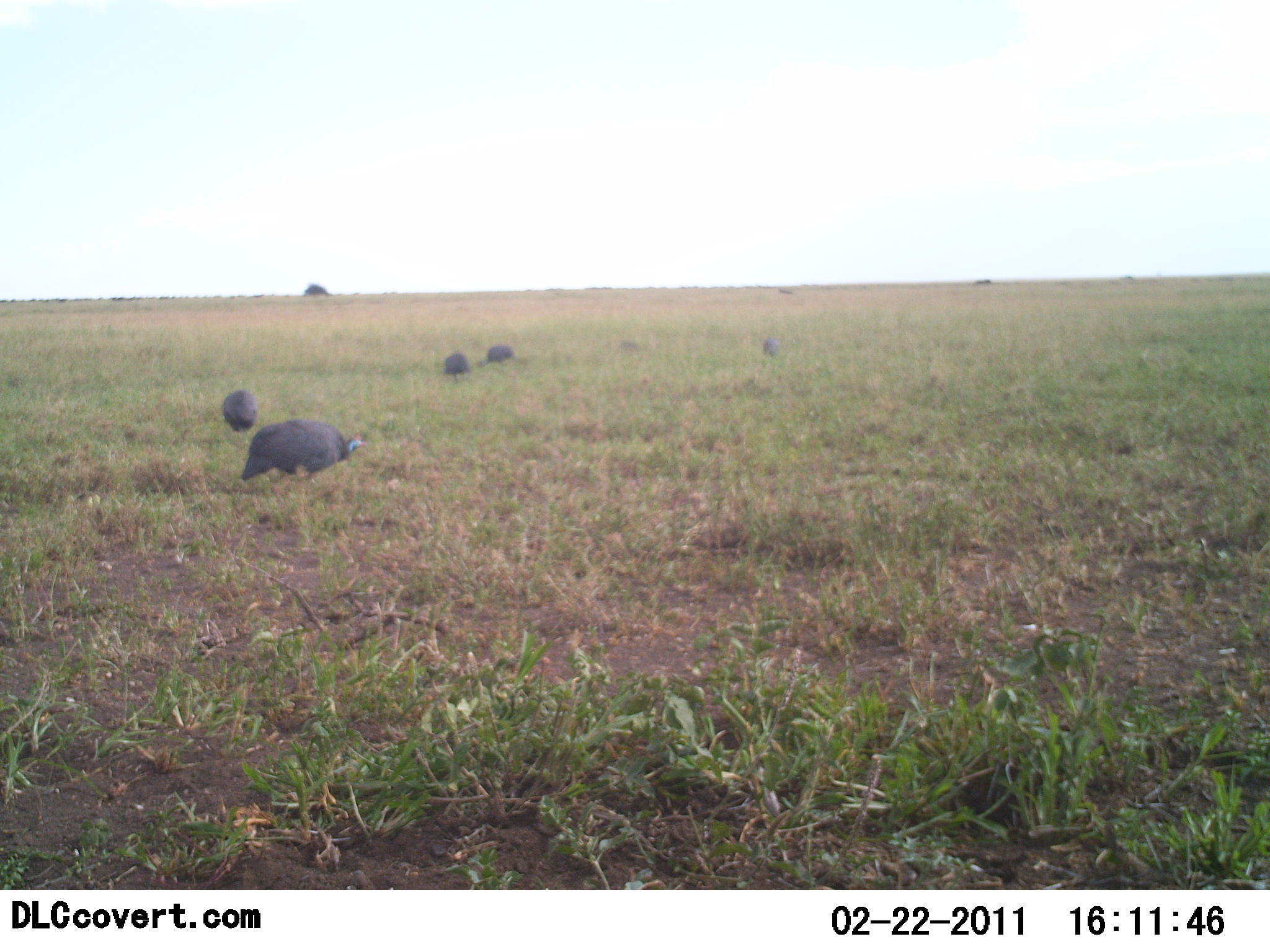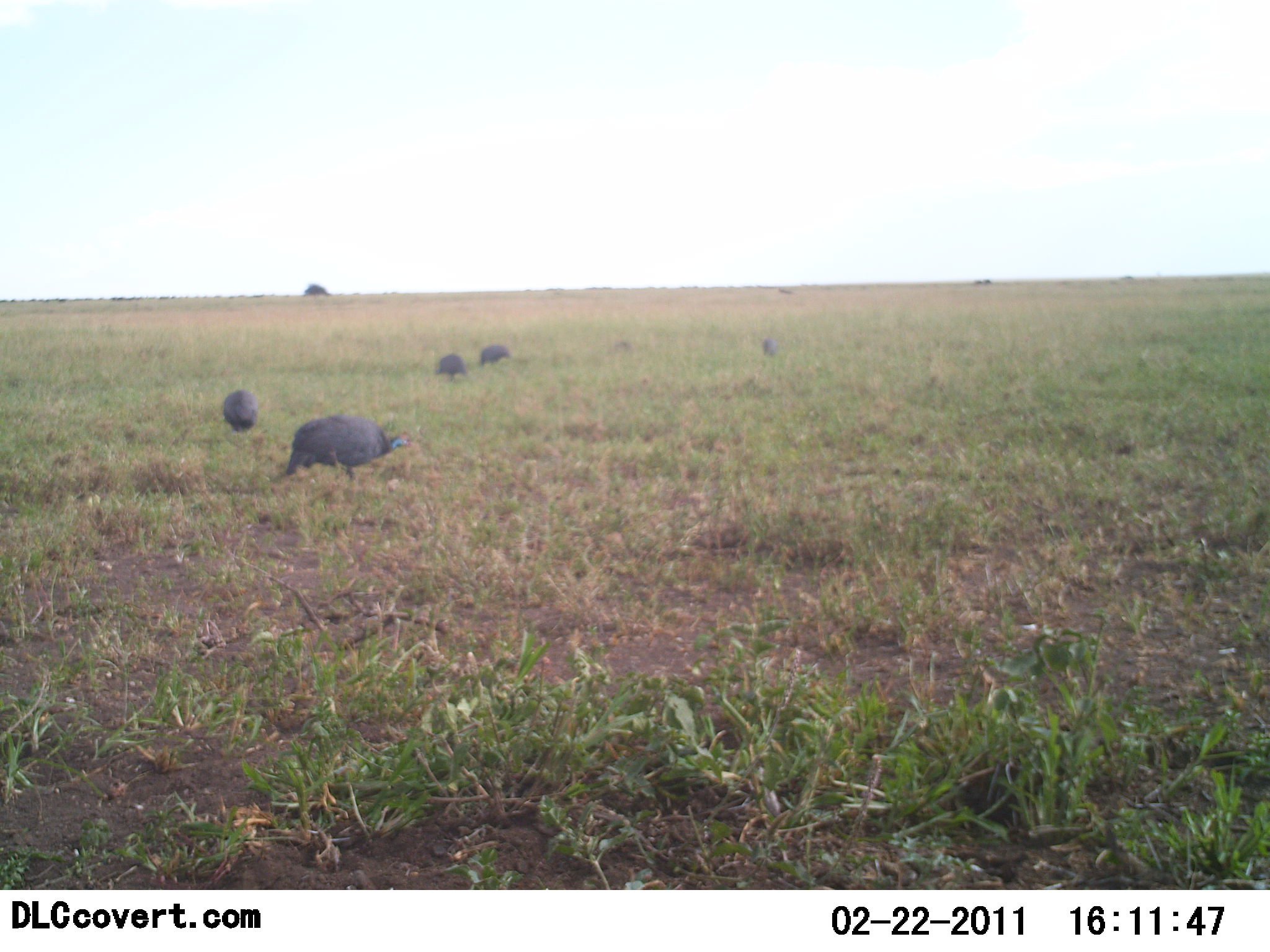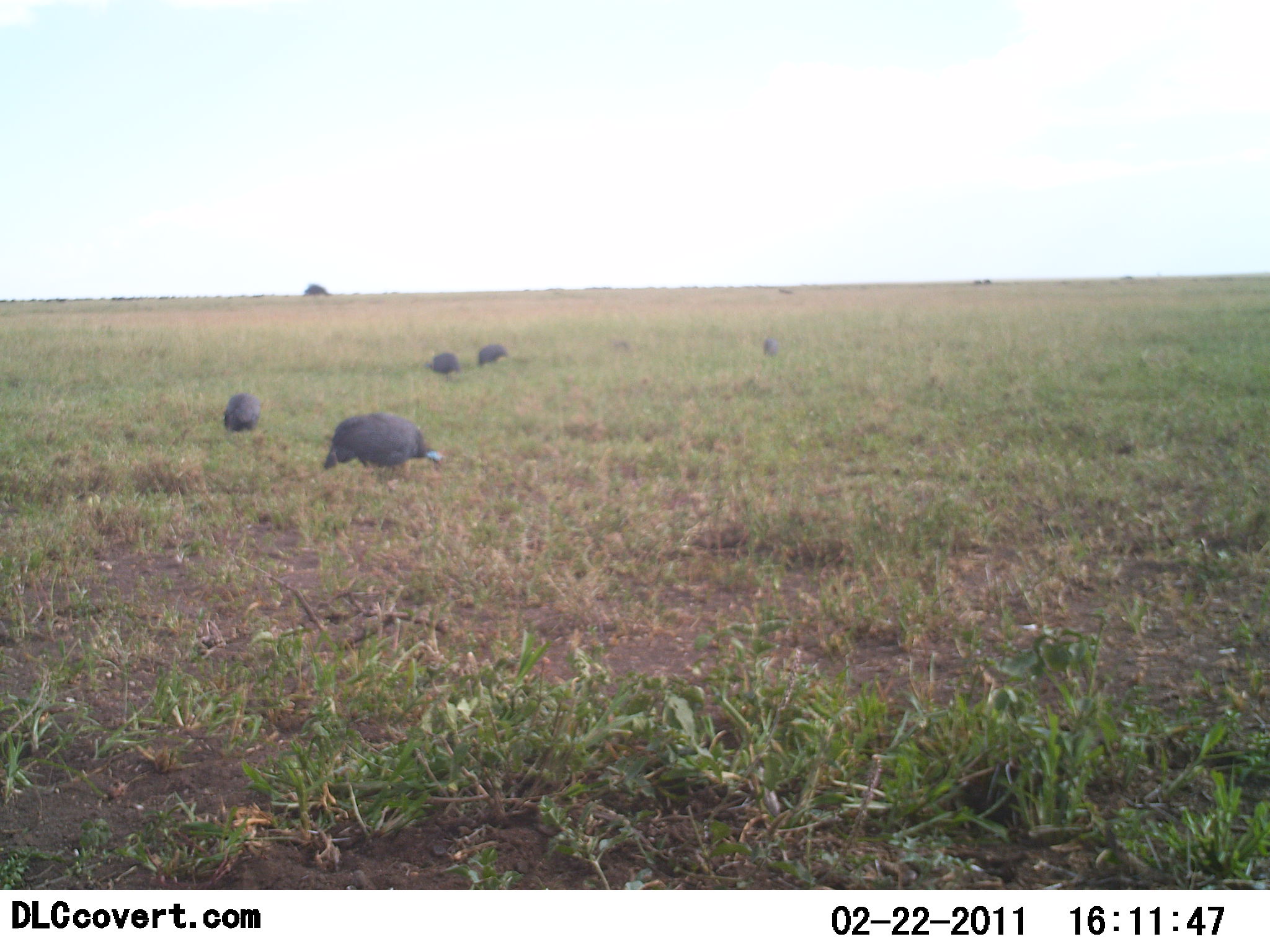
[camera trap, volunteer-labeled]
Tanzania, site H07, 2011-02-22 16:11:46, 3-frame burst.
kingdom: Animalia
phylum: Chordata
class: Aves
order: Galliformes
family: Numididae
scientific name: Numididae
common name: guinea fowl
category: guineafowl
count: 6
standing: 9%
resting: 0%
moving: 45%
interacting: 0%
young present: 0%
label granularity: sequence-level